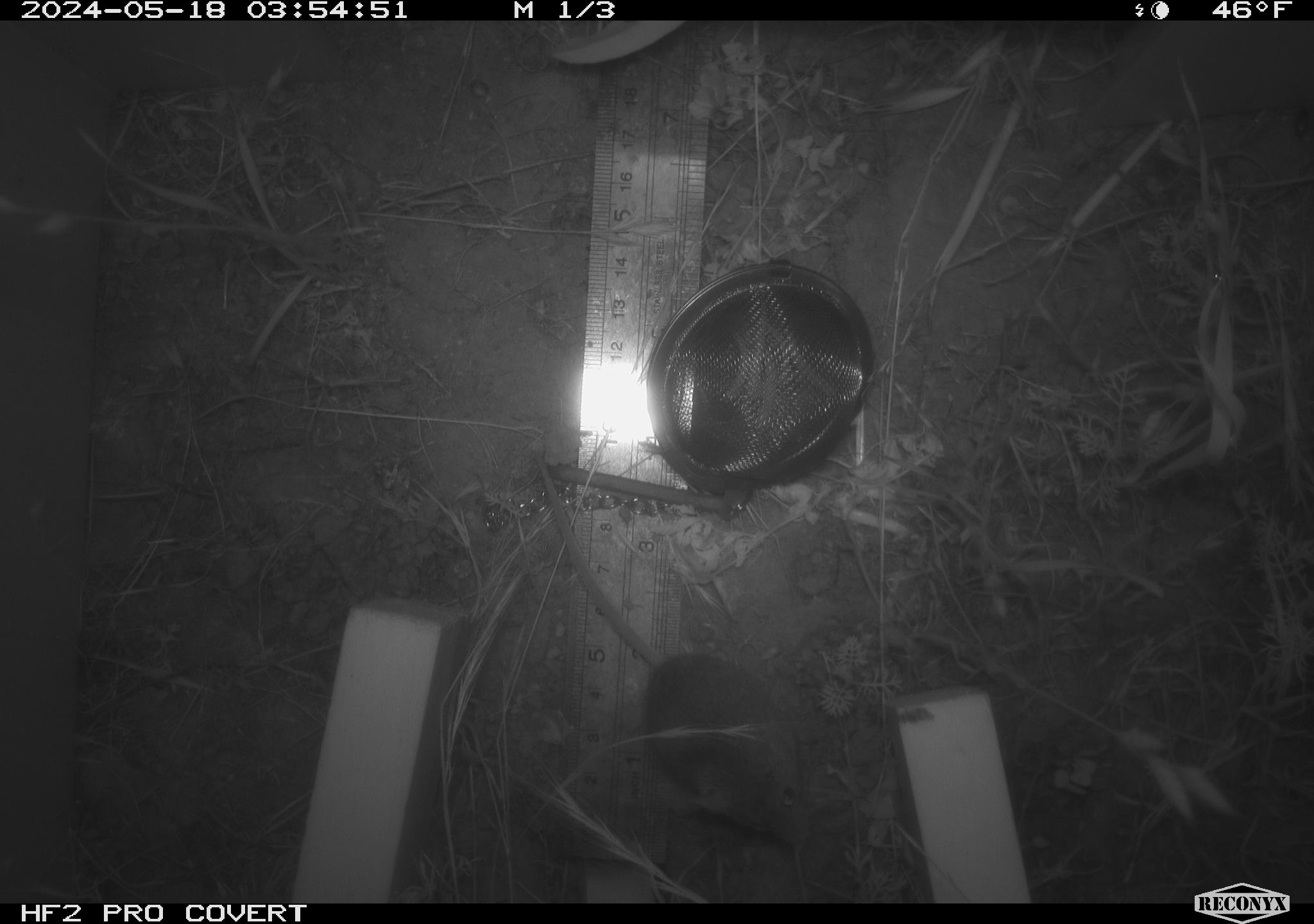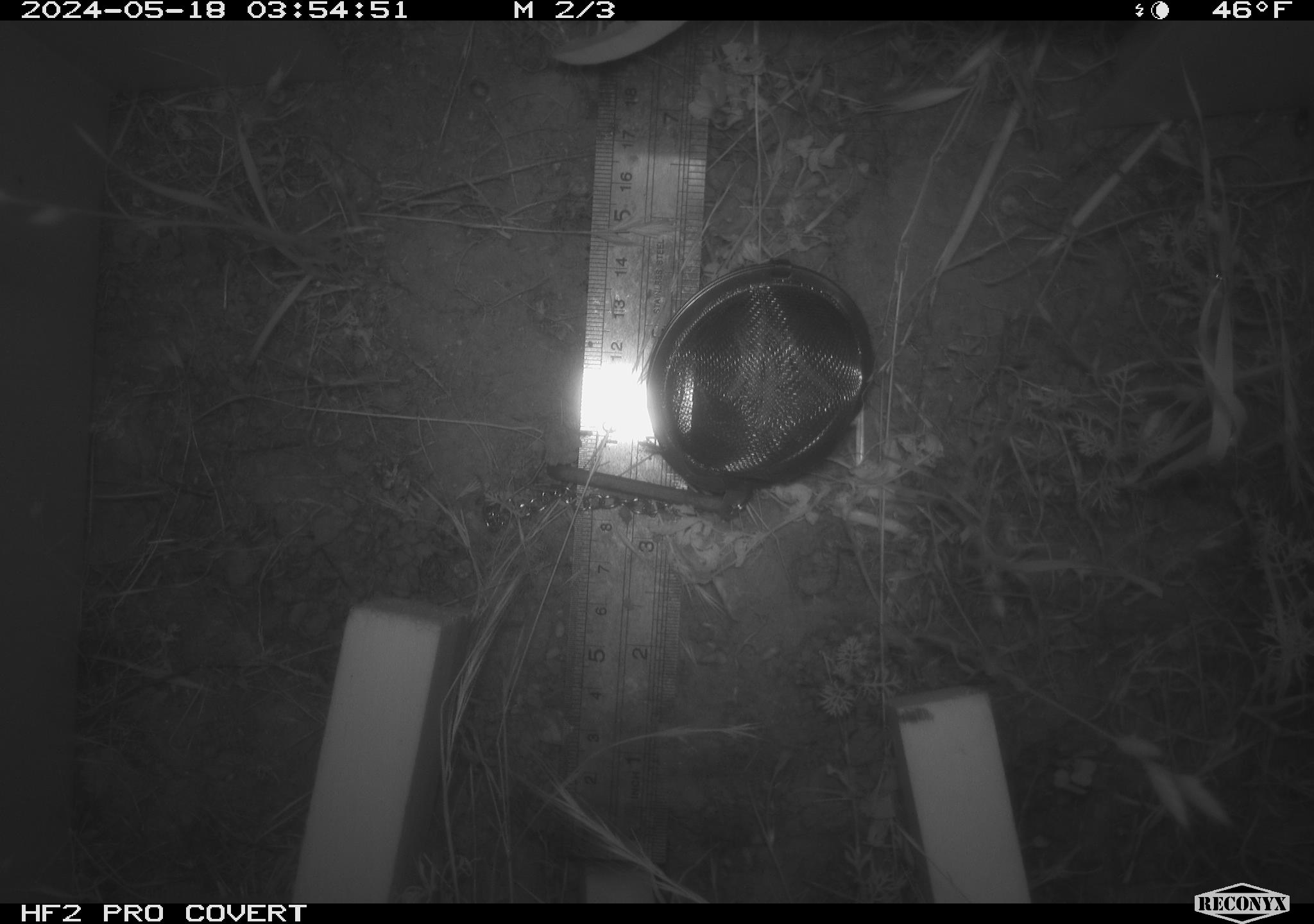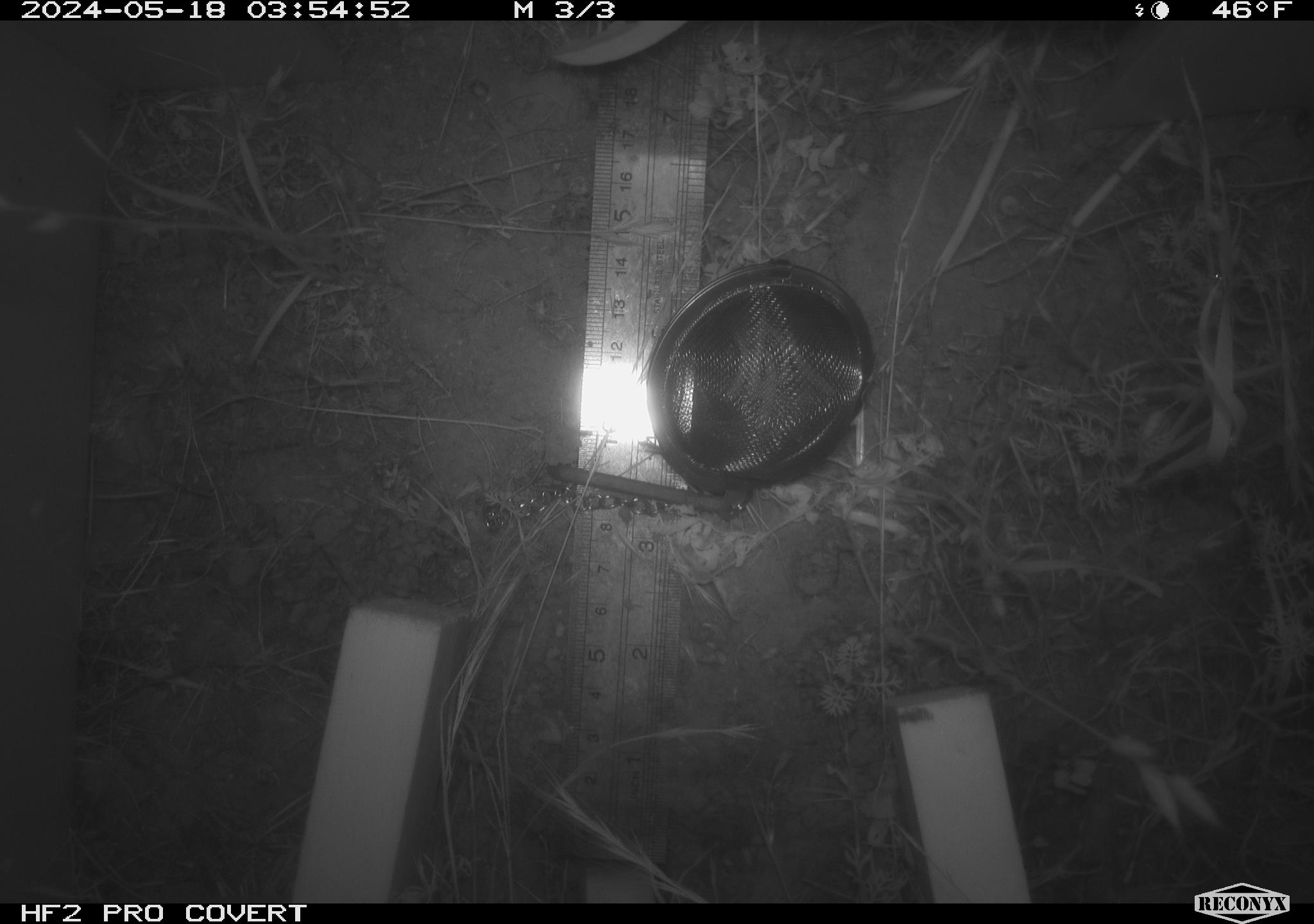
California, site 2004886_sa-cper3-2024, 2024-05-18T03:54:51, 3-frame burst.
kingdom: Animalia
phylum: Chordata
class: Mammalia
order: Rodentia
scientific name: Rodentia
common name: rodent